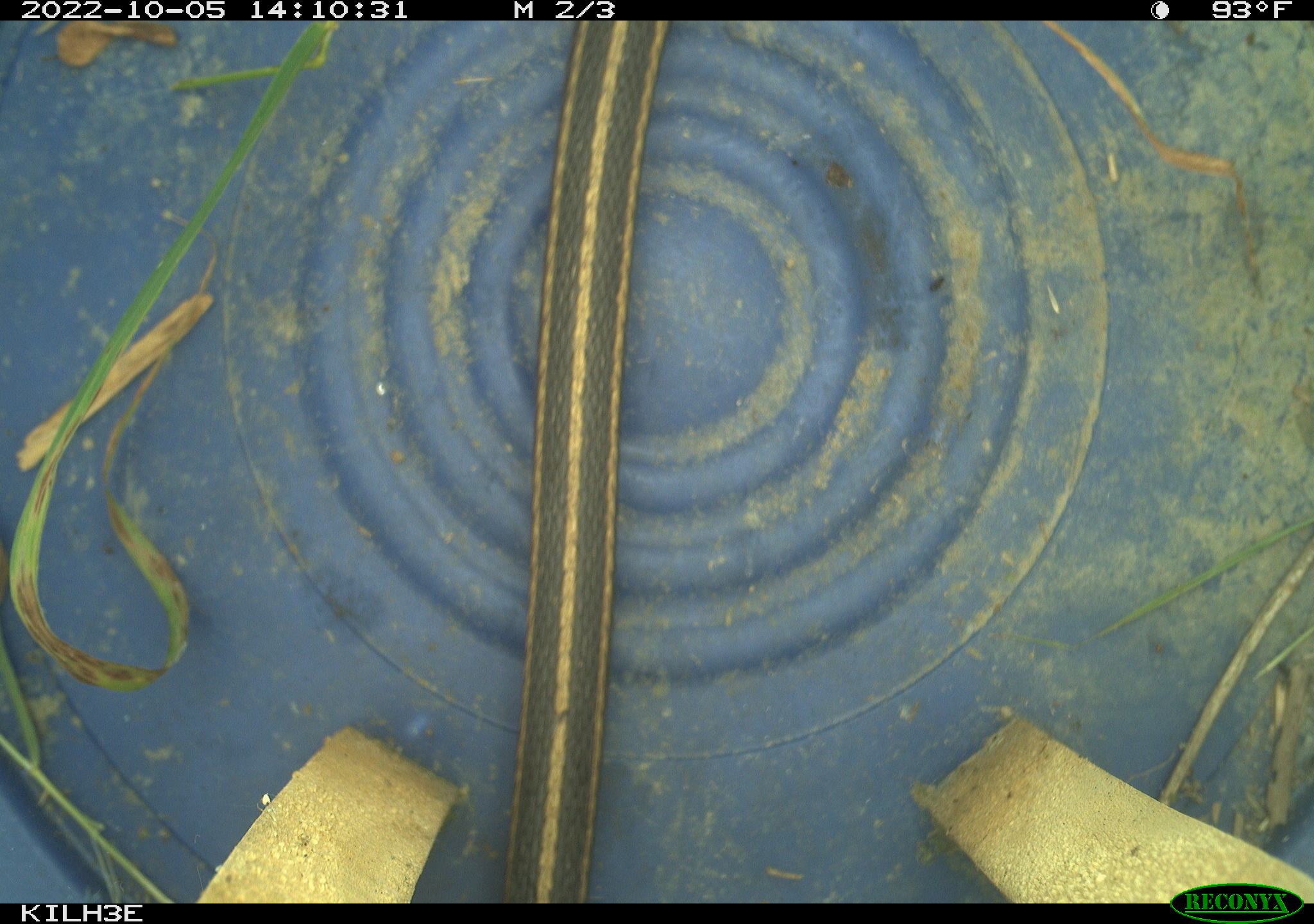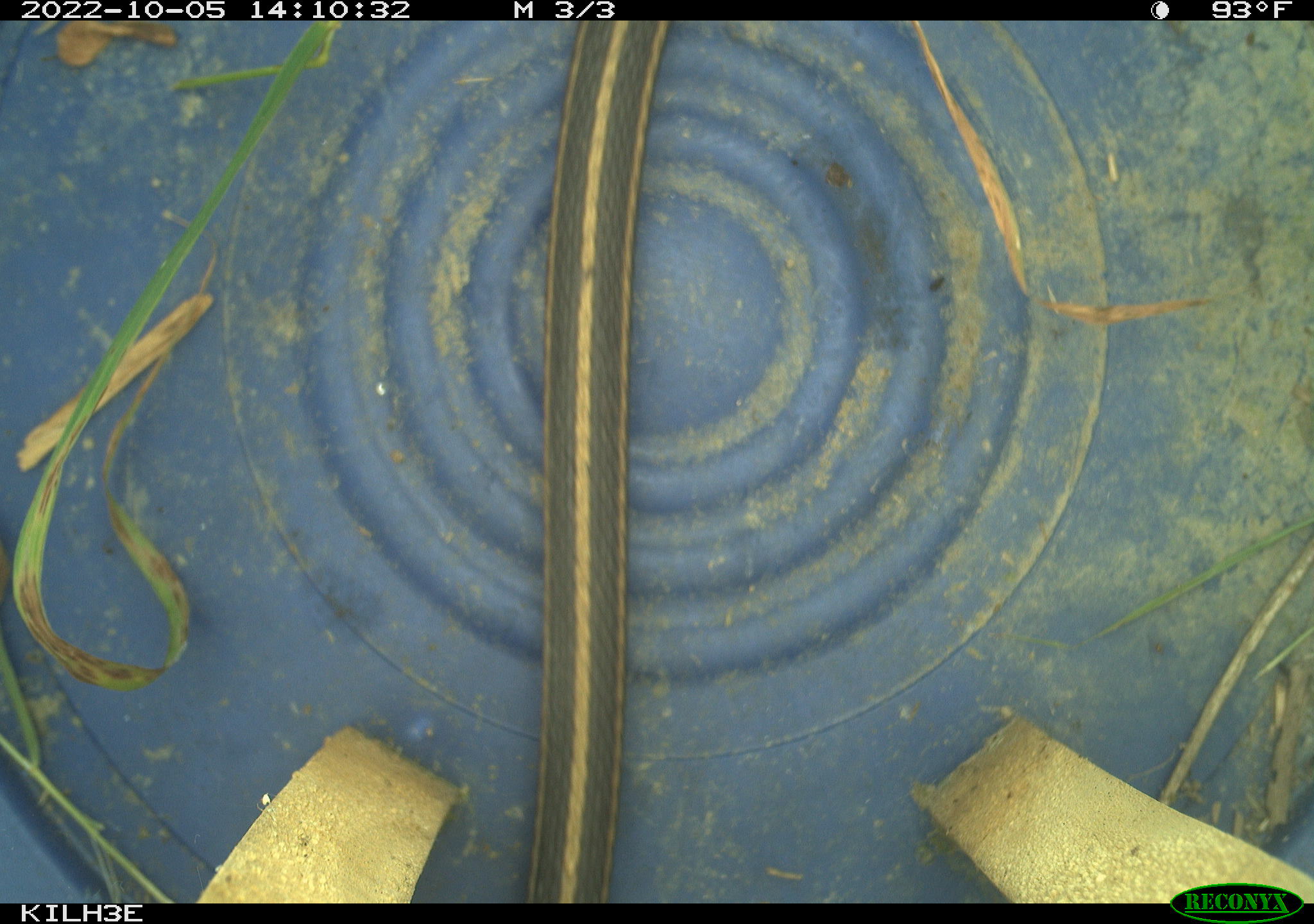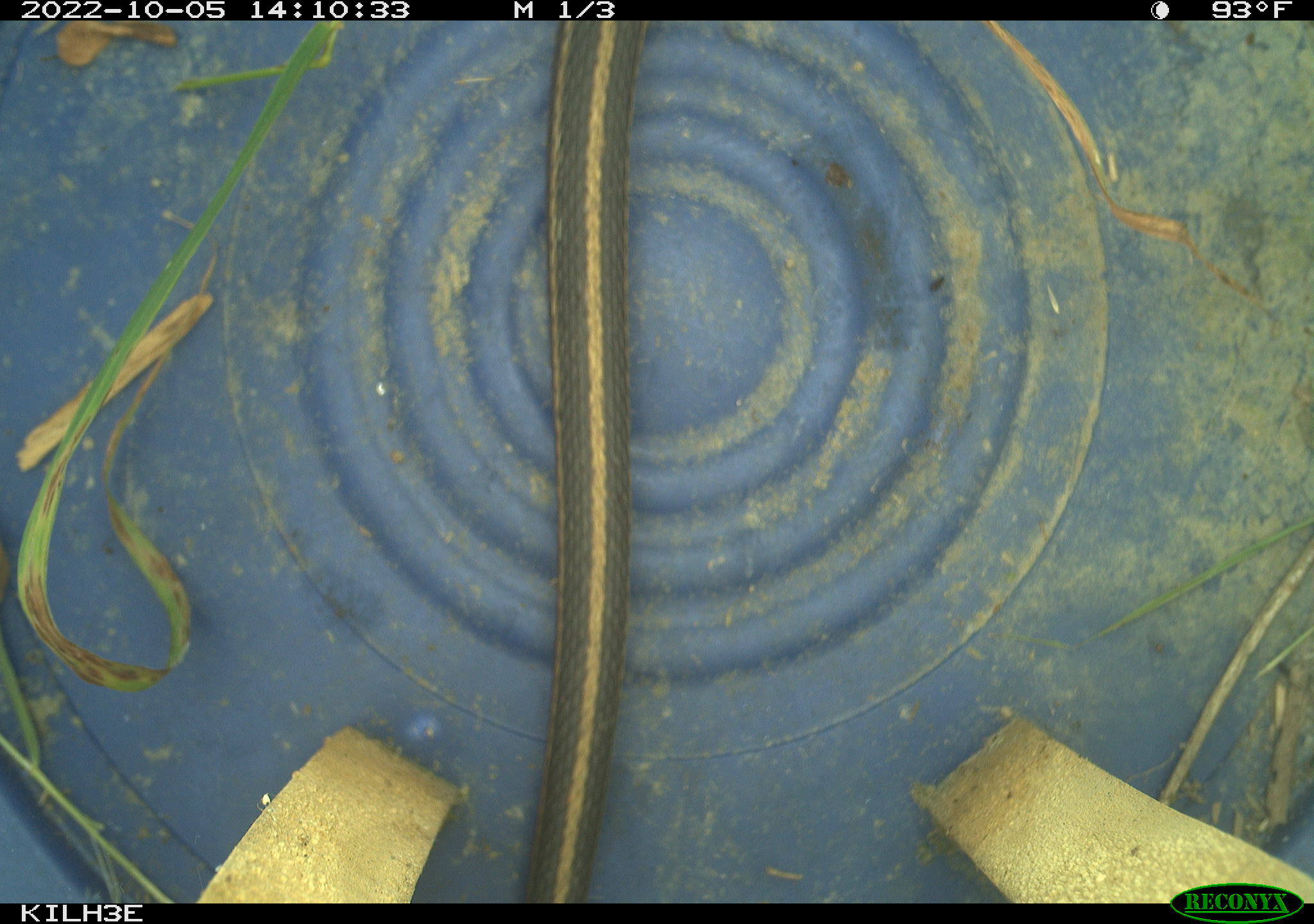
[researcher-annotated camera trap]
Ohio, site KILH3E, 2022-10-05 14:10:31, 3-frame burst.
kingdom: Animalia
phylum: Chordata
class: Reptilia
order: Squamata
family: Colubridae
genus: Thamnophis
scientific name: Thamnophis sirtalis sirtalis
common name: eastern gartersnake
Eastern gartersnake (Thamnophis sirtalis sirtalis).